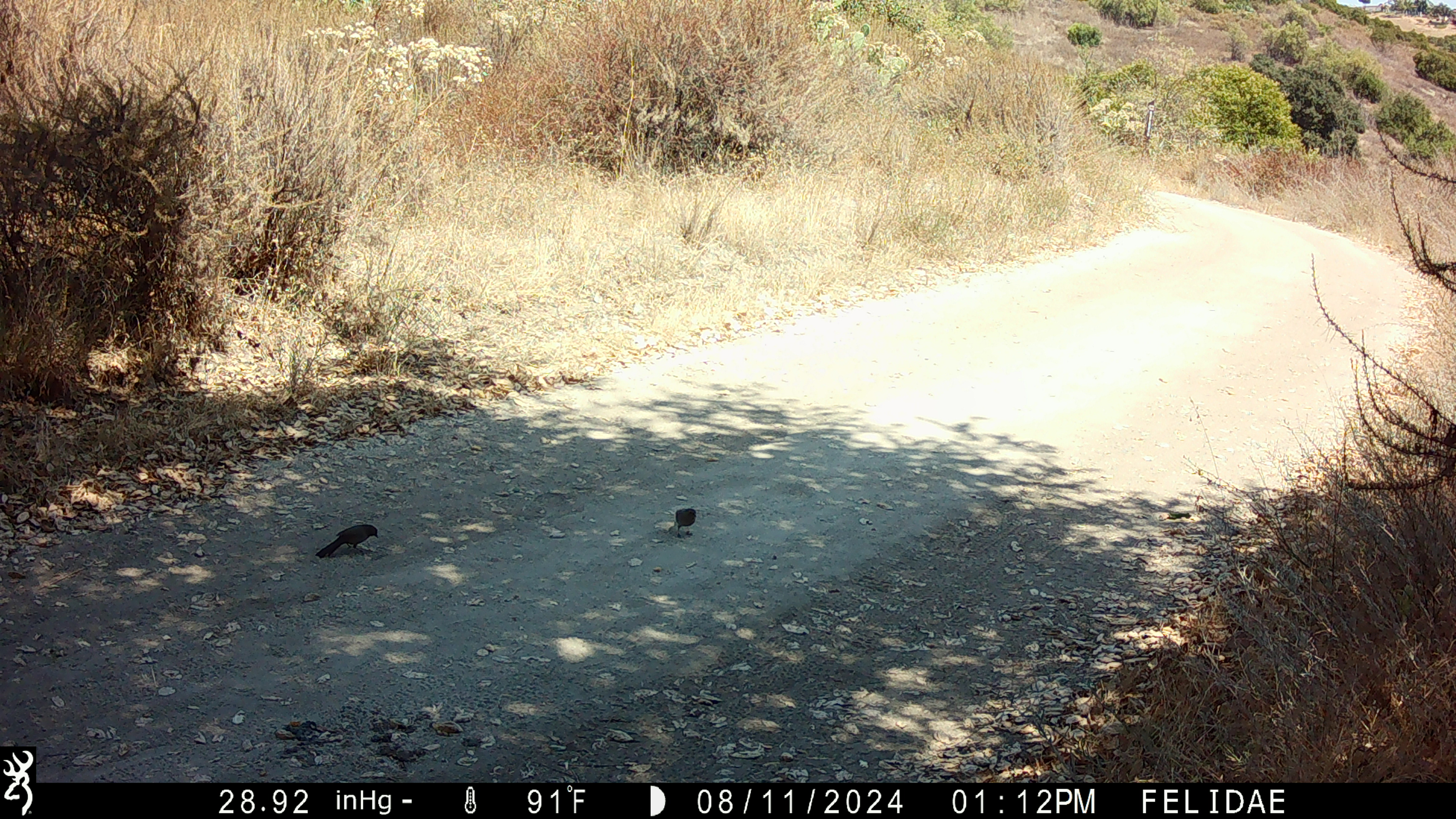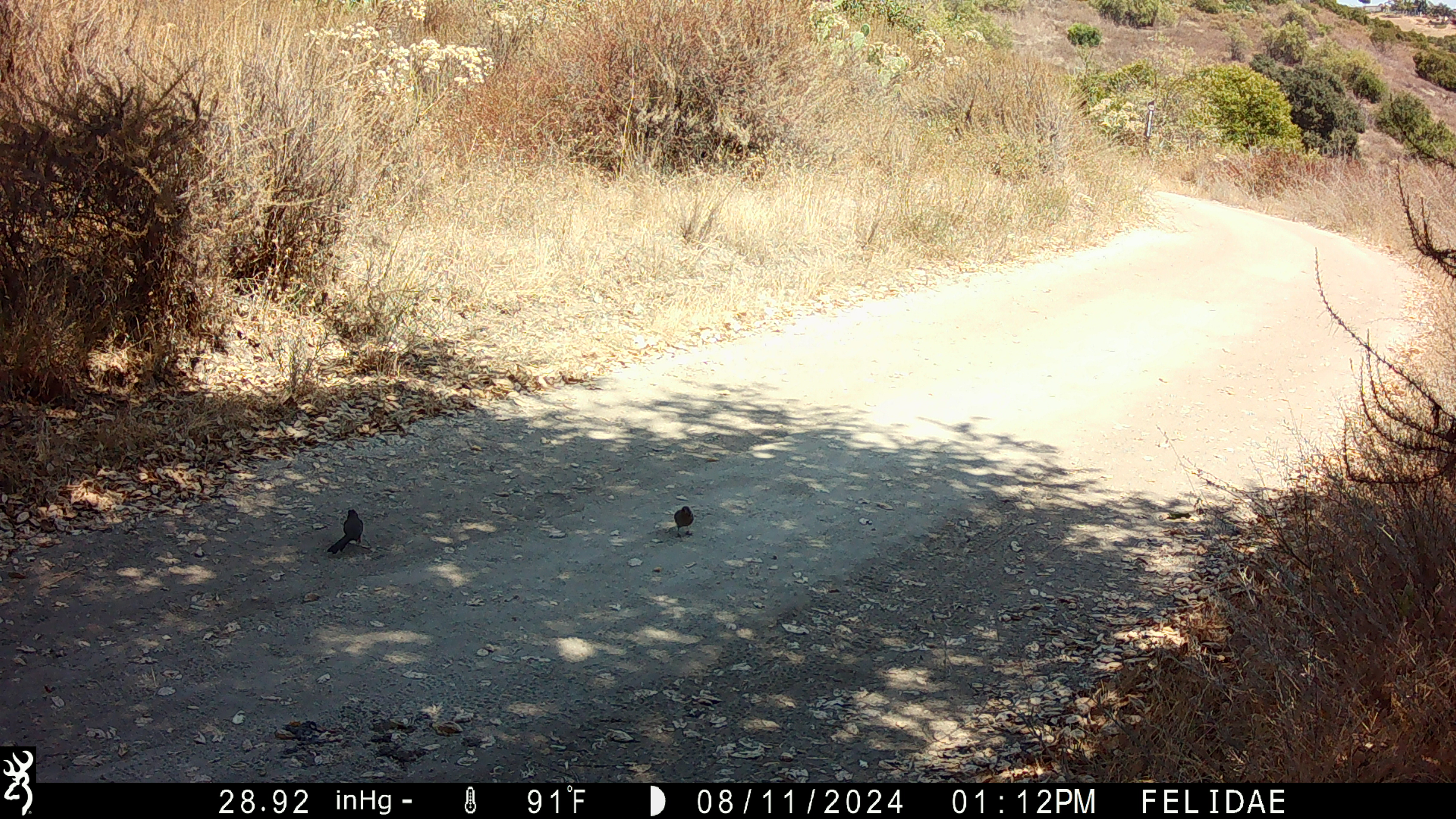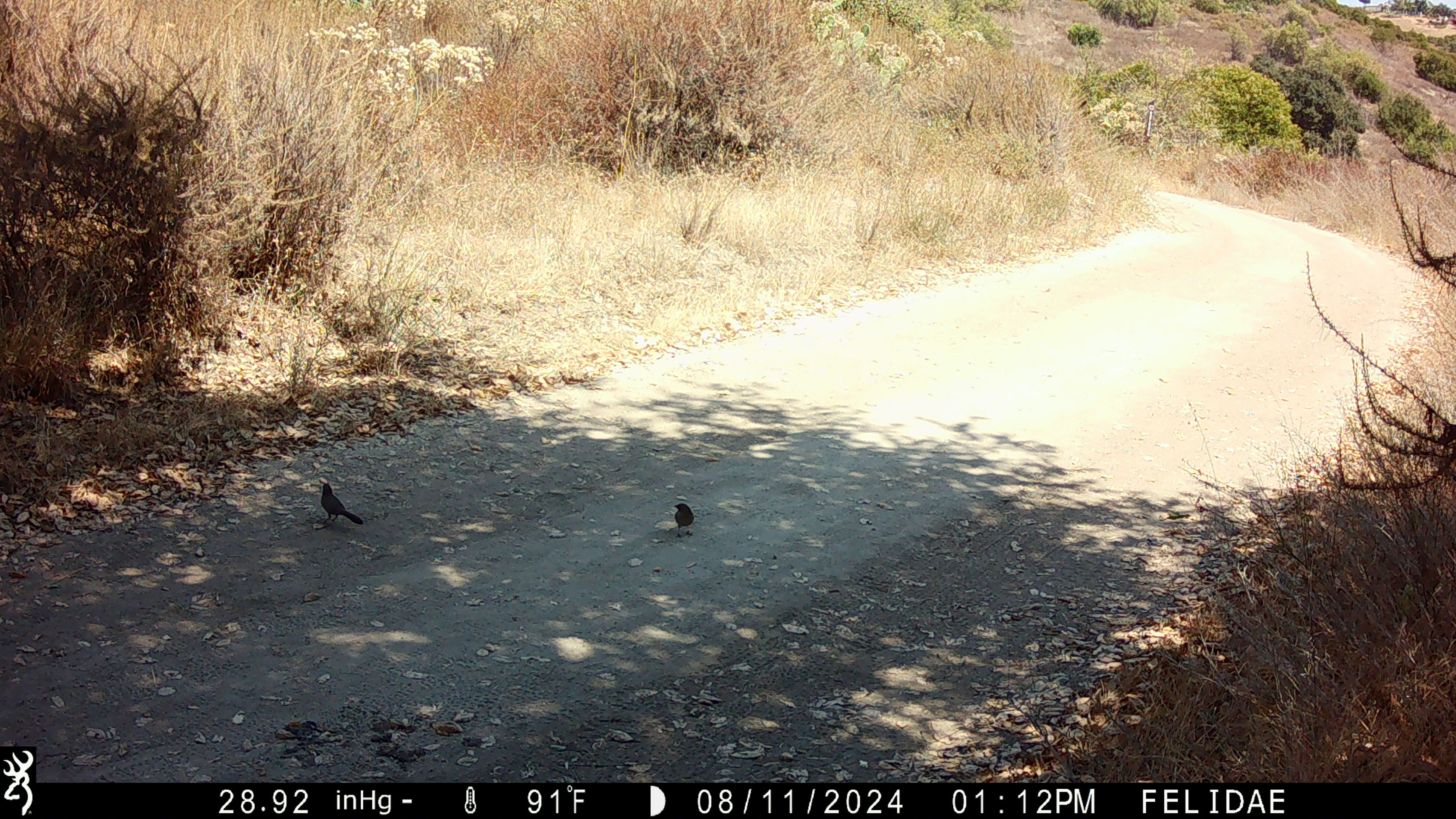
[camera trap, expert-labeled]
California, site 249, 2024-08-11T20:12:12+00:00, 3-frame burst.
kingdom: Animalia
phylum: Chordata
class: Aves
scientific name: Aves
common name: bird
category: unknown bird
Unknown bird (bird) (Aves).